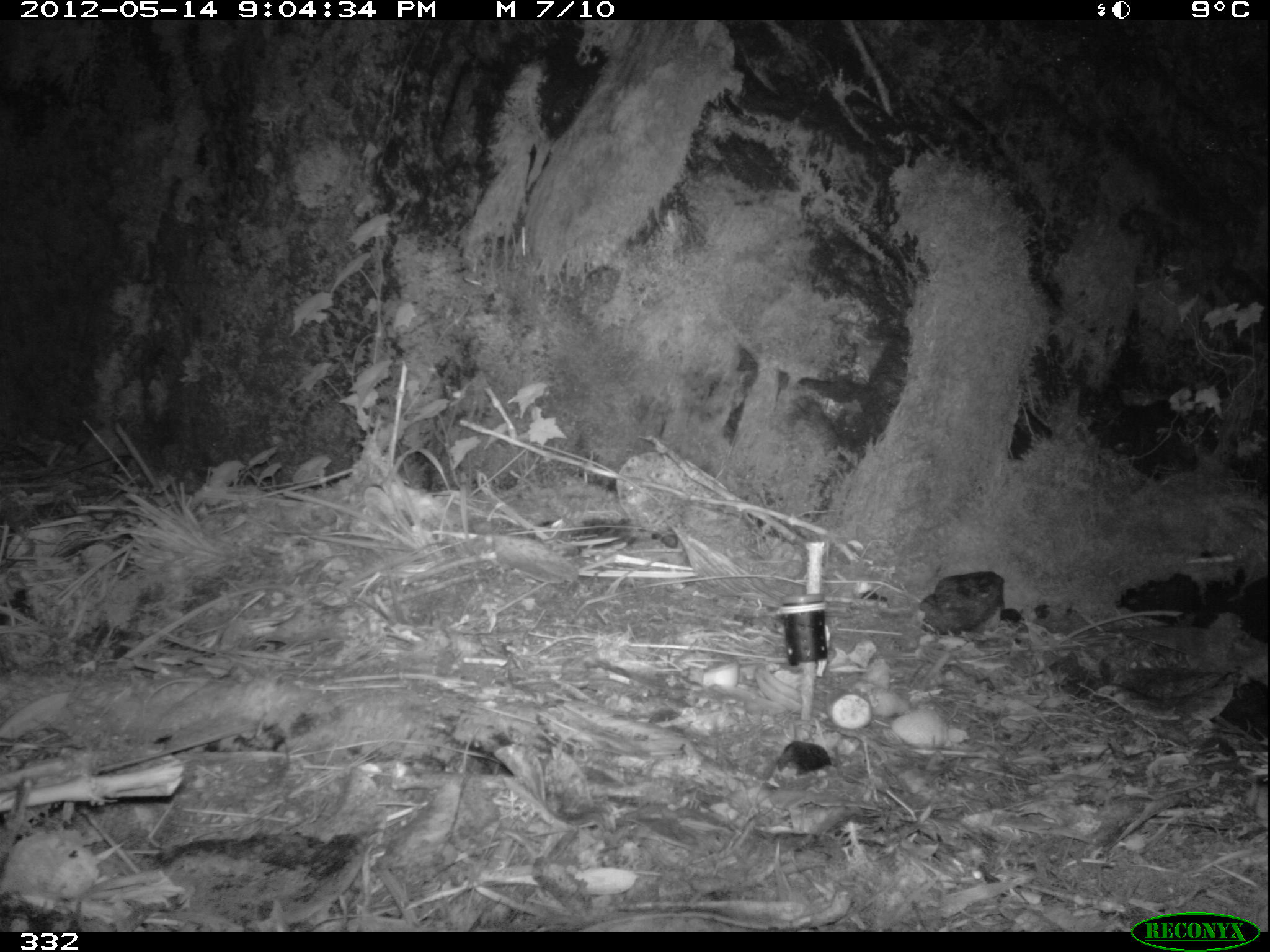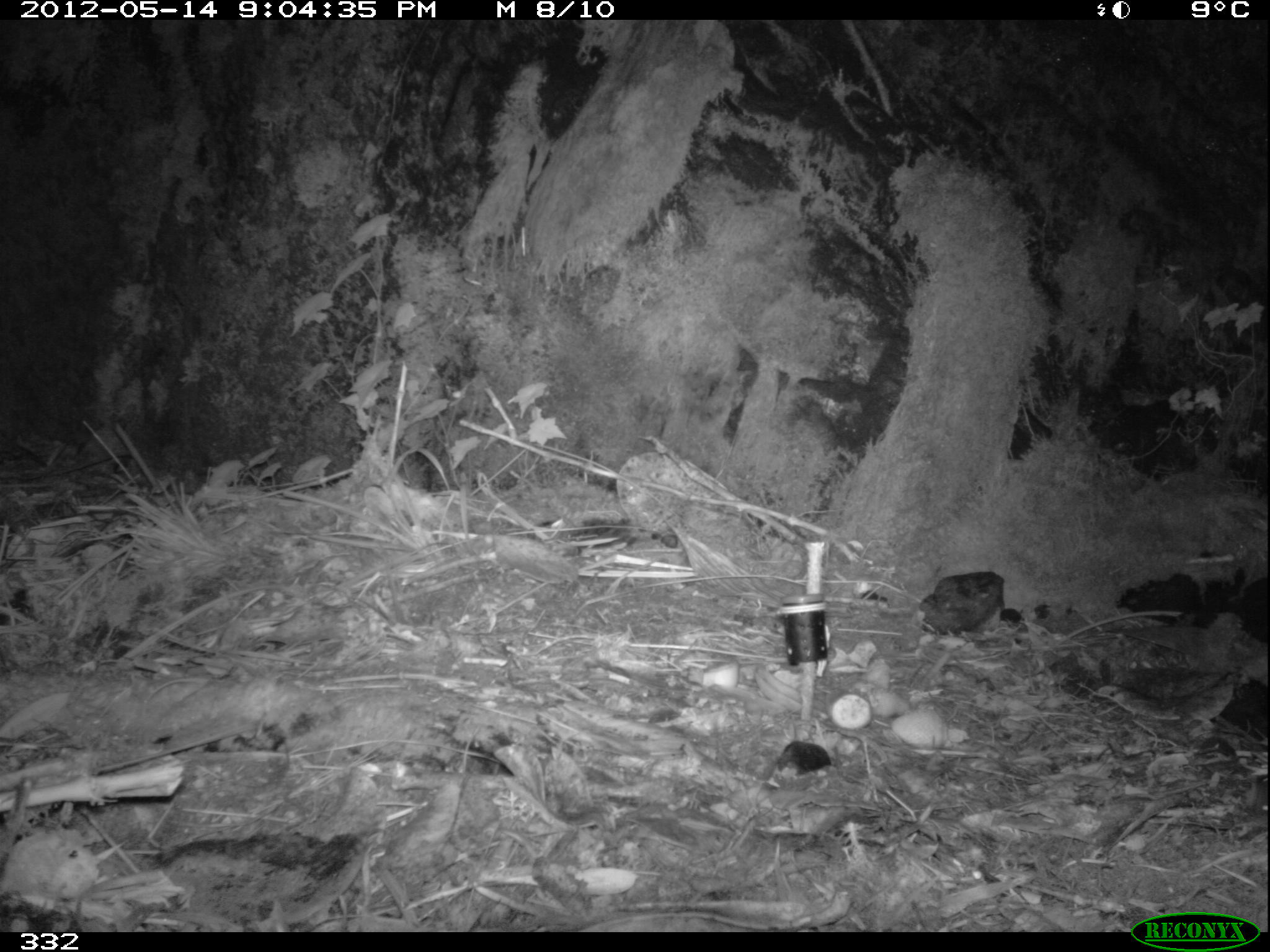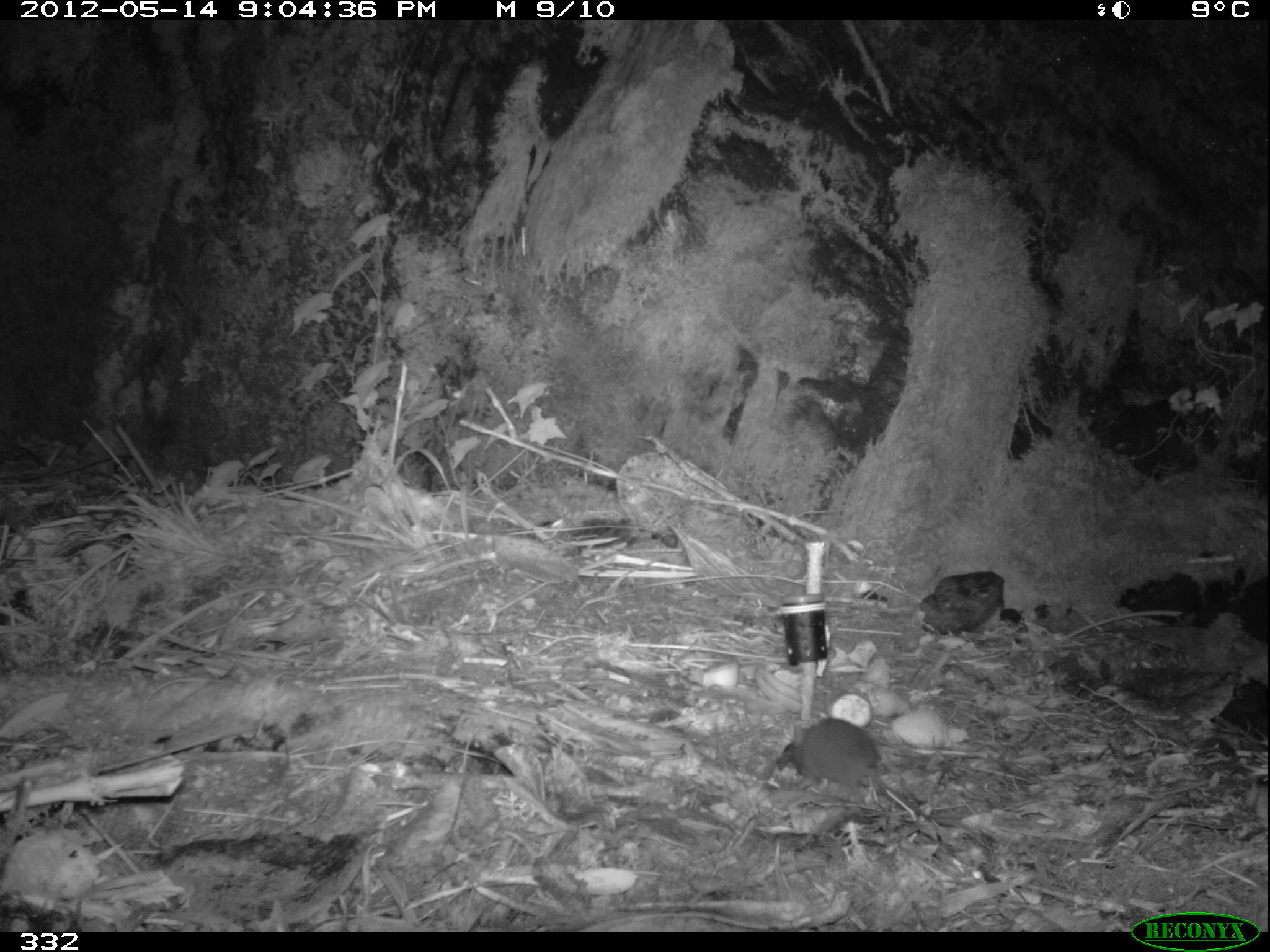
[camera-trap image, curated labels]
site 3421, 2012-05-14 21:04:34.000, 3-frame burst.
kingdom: Animalia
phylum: Chordata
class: Mammalia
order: Rodentia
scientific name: Rodentia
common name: rodents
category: unknown rodent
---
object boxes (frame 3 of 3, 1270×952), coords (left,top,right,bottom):
unknown rodent: (791,716,952,826)